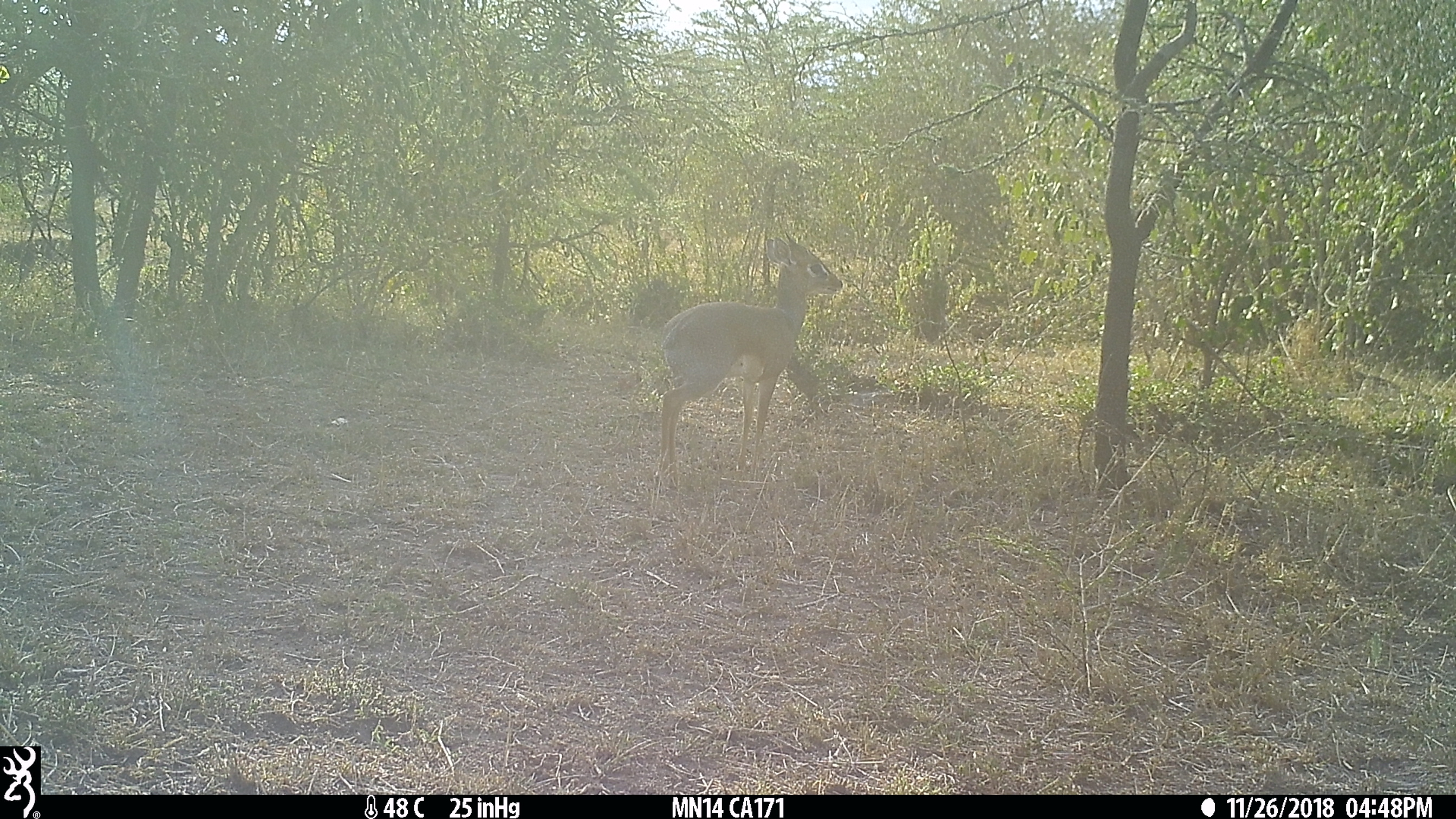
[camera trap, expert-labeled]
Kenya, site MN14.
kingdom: Animalia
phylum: Chordata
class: Mammalia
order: Artiodactyla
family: Bovidae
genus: Madoqua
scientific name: Madoqua kirkii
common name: kirk's dik-dik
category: dikdik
Dikdik (kirk's dik-dik) (Madoqua kirkii).